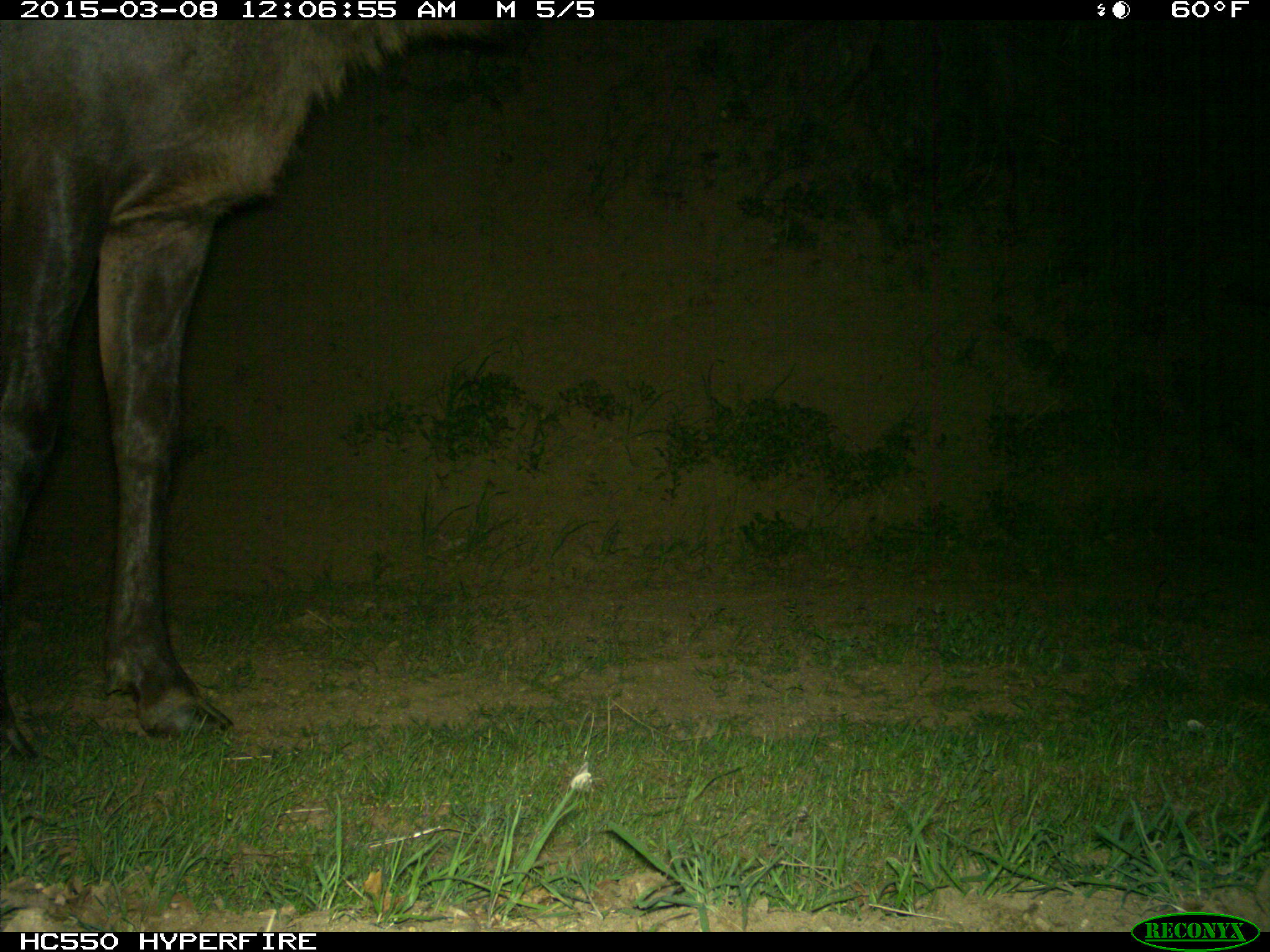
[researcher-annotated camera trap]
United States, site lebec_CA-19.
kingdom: Animalia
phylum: Chordata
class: Mammalia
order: Artiodactyla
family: Cervidae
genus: Cervus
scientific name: Cervus canadensis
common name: elk